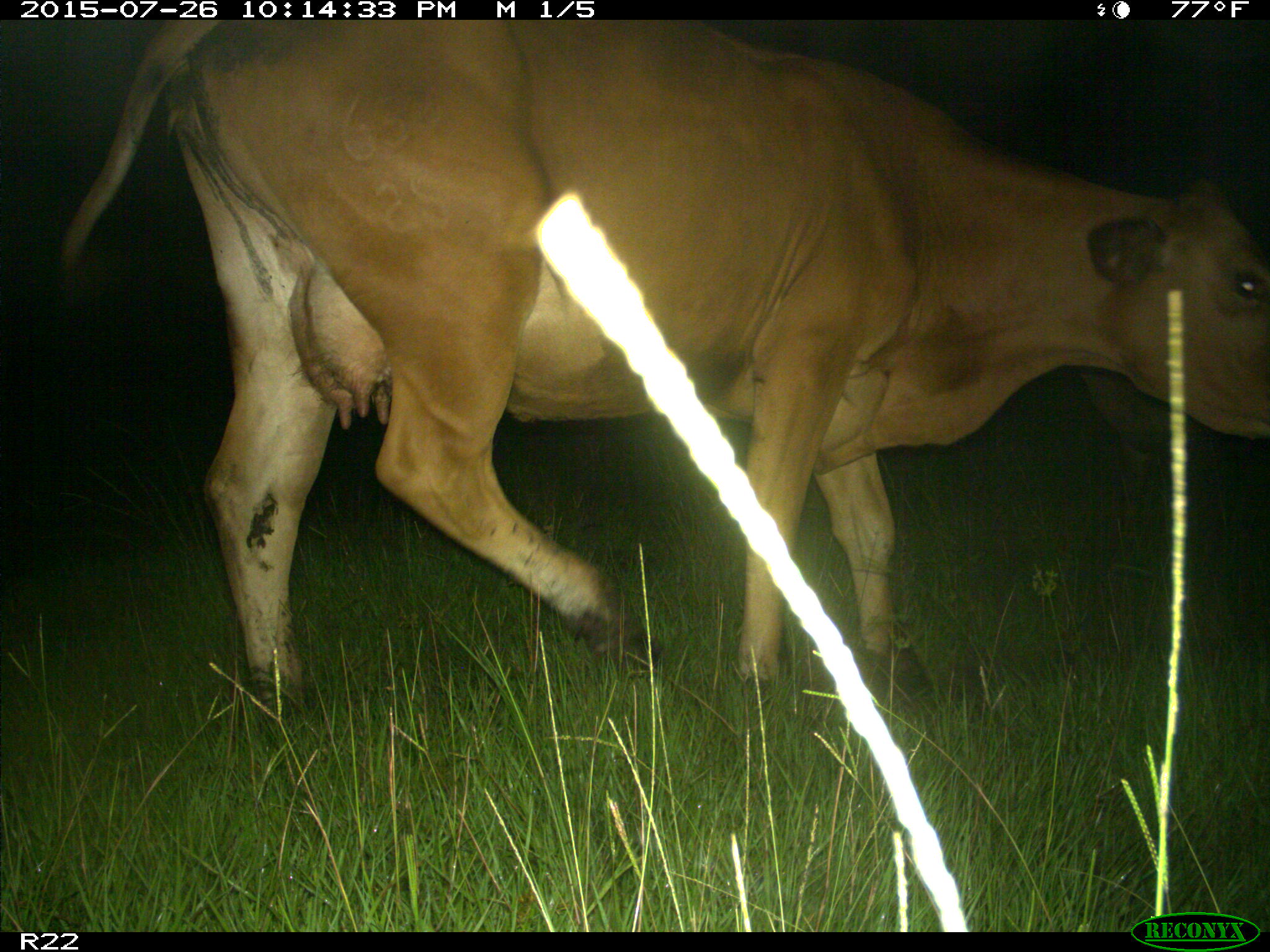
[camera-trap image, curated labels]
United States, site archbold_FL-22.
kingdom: Animalia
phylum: Chordata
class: Mammalia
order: Artiodactyla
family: Bovidae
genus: Bos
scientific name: Bos taurus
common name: domestic cow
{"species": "Bos taurus (domestic cow)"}